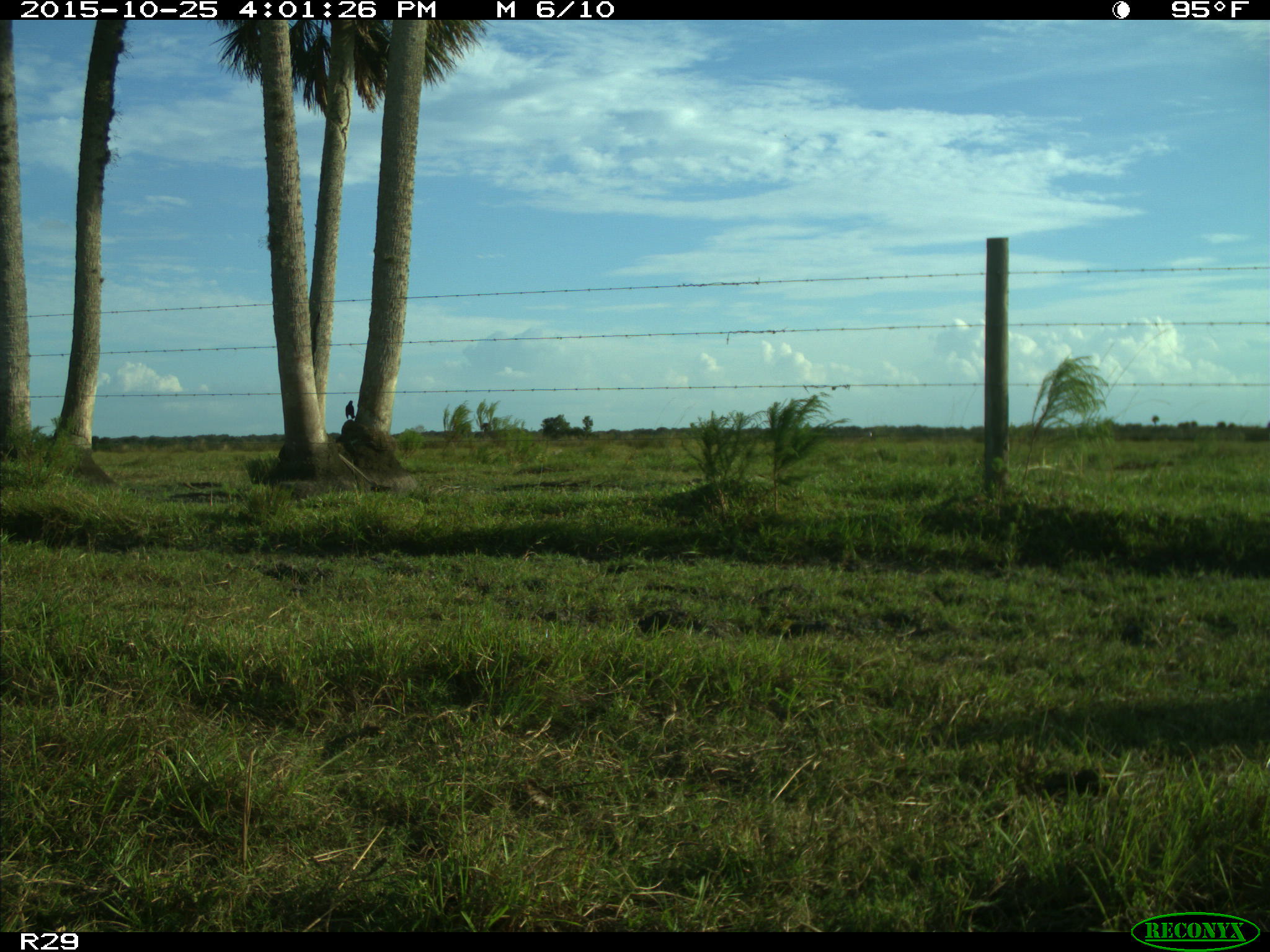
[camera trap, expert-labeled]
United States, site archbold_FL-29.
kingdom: Animalia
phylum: Chordata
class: Aves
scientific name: Aves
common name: birds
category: unidentified bird